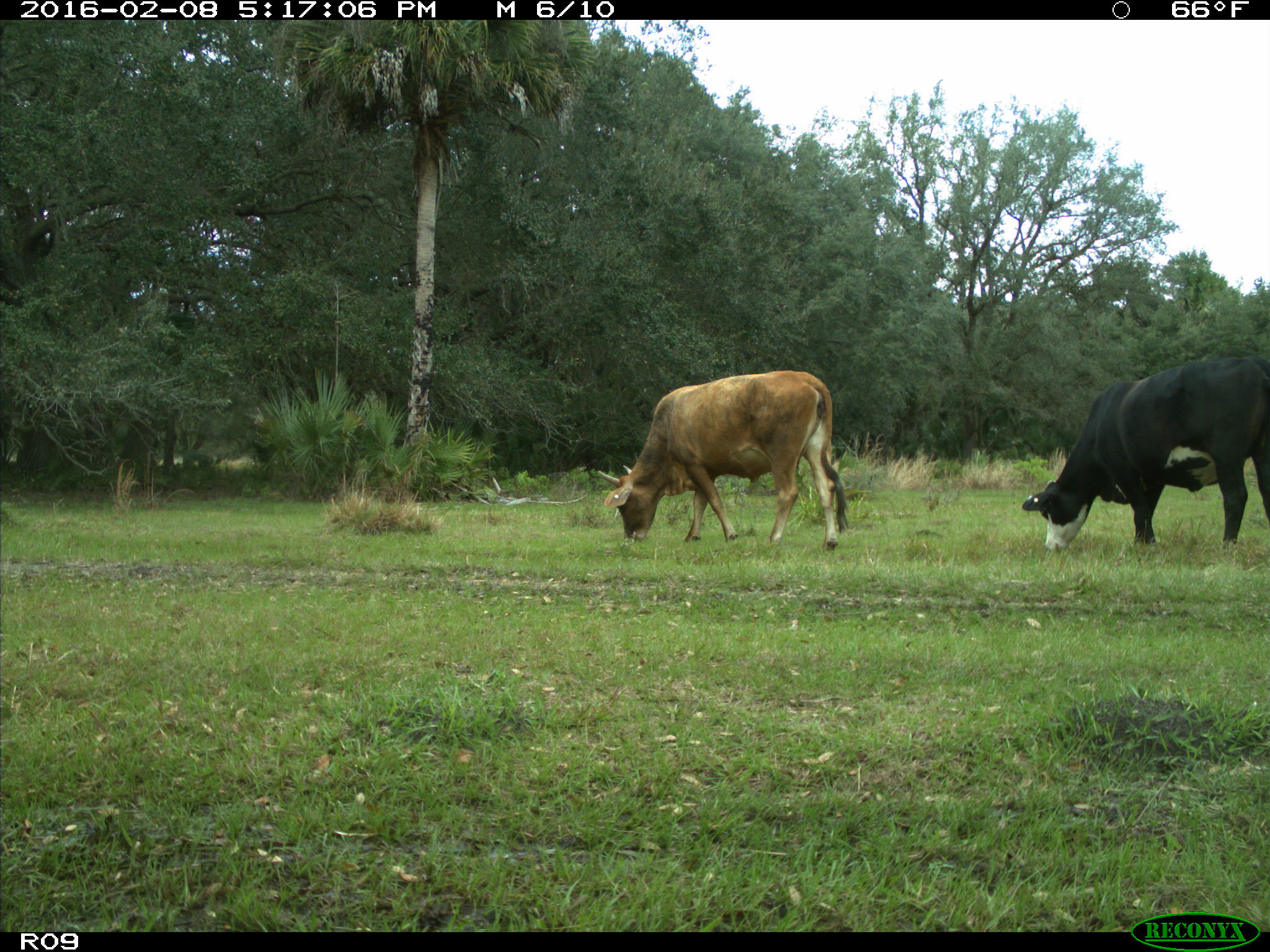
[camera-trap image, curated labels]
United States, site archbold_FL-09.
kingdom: Animalia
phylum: Chordata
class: Mammalia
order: Artiodactyla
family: Bovidae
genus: Bos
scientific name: Bos taurus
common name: domestic cow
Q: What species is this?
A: Bos taurus (domestic cow).